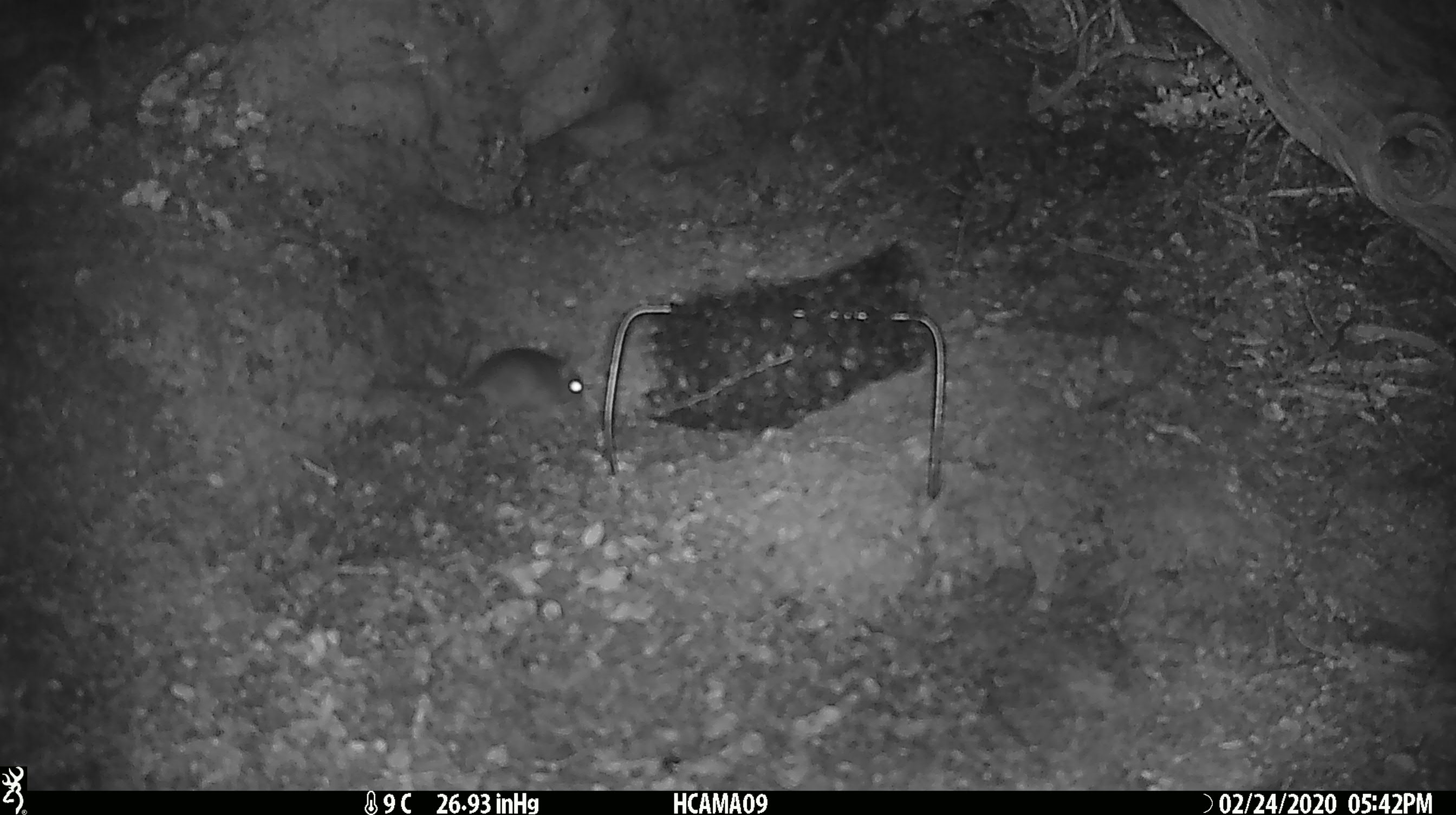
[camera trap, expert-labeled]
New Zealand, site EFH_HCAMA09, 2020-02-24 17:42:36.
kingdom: Animalia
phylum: Chordata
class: Mammalia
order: Rodentia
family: Muridae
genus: Mus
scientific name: Mus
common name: mouse